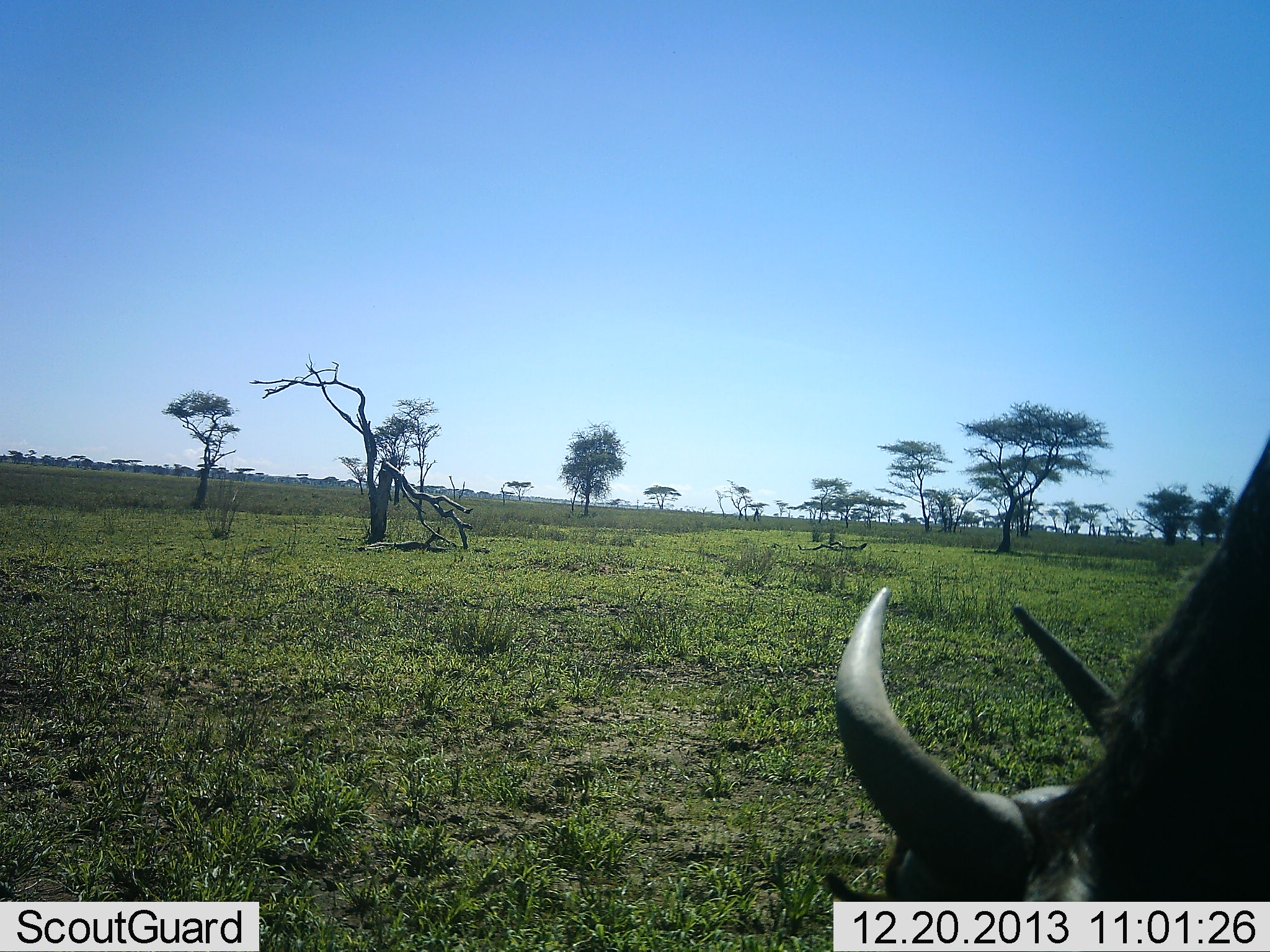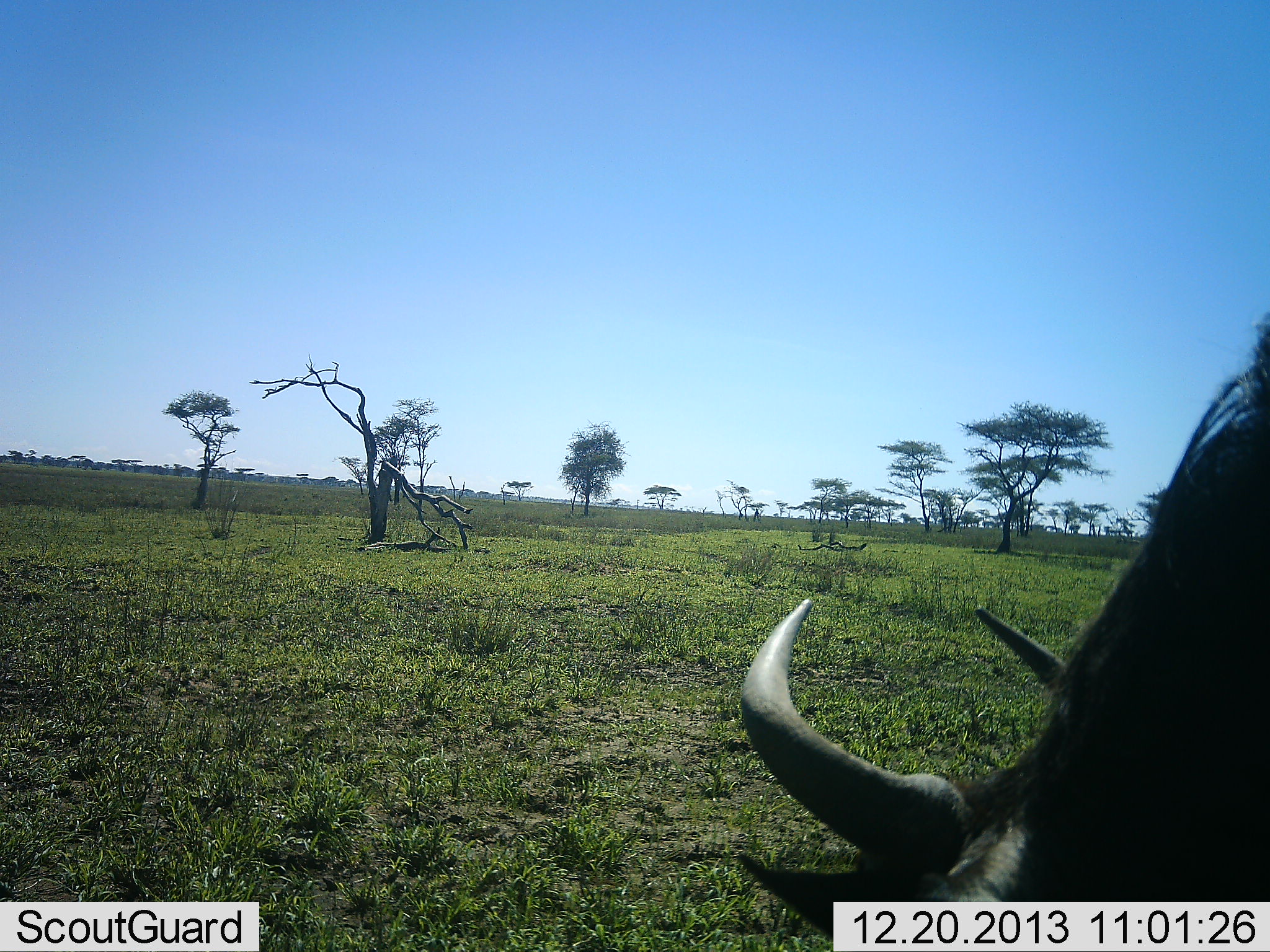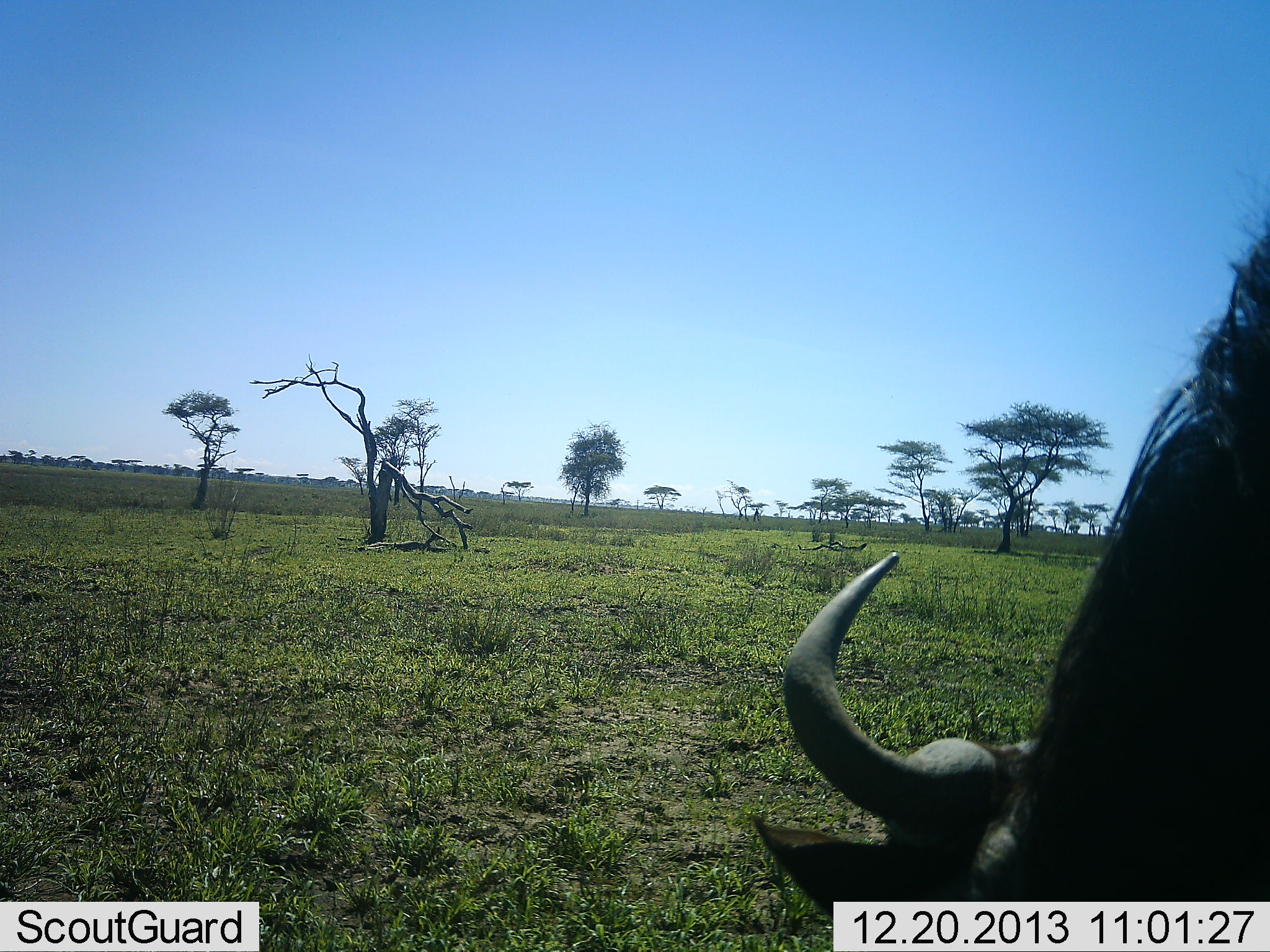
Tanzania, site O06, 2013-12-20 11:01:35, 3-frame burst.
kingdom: Animalia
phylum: Chordata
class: Mammalia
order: Artiodactyla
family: Bovidae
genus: Connochaetes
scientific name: Connochaetes taurinus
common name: blue wildebeest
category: wildebeest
Wildebeest (blue wildebeest) (Connochaetes taurinus), count 1. Behavior (volunteer vote fractions): standing 0%, resting 0%, moving 10%, interacting 0%. Young present (vote fraction): 0%. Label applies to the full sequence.